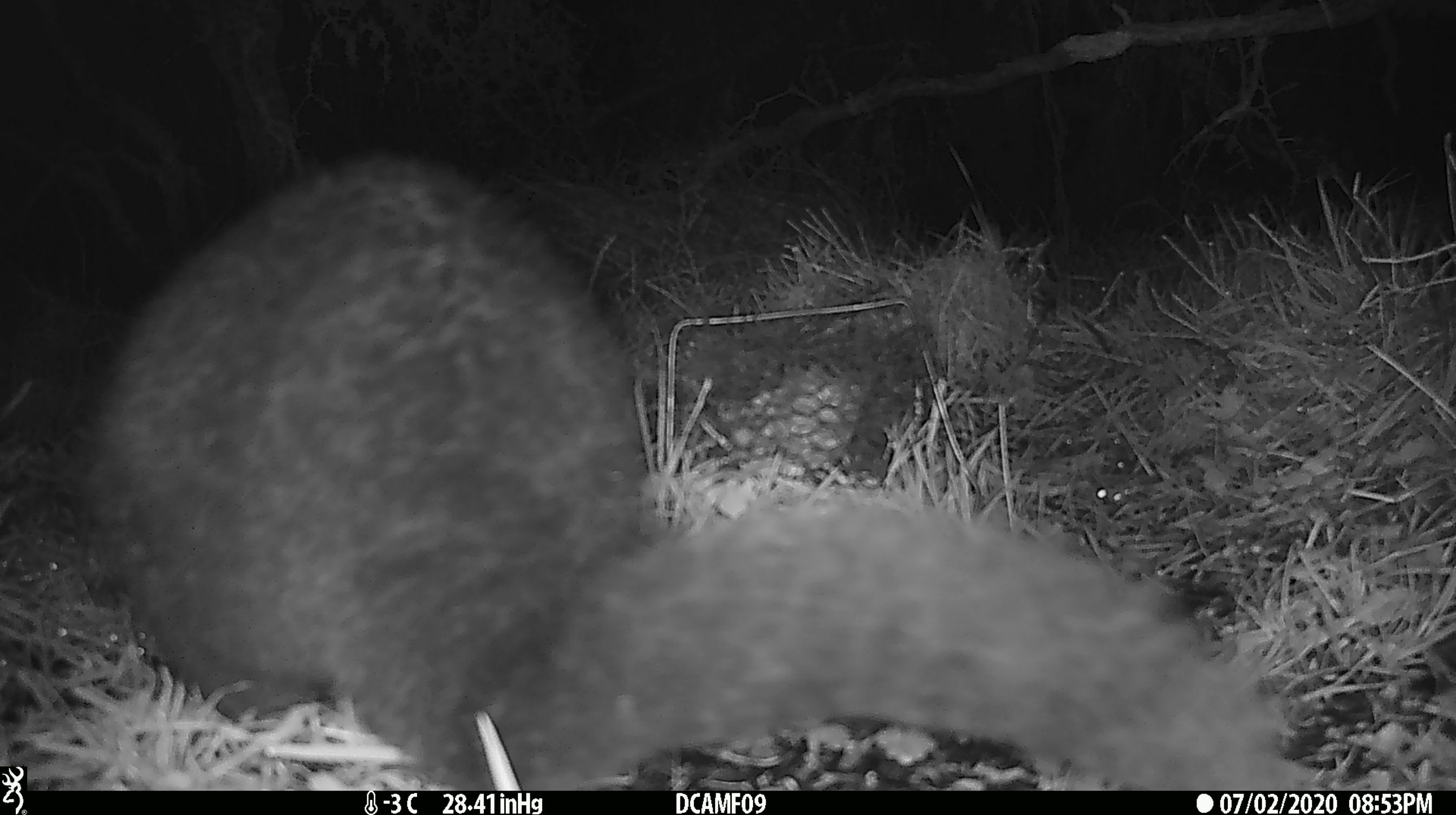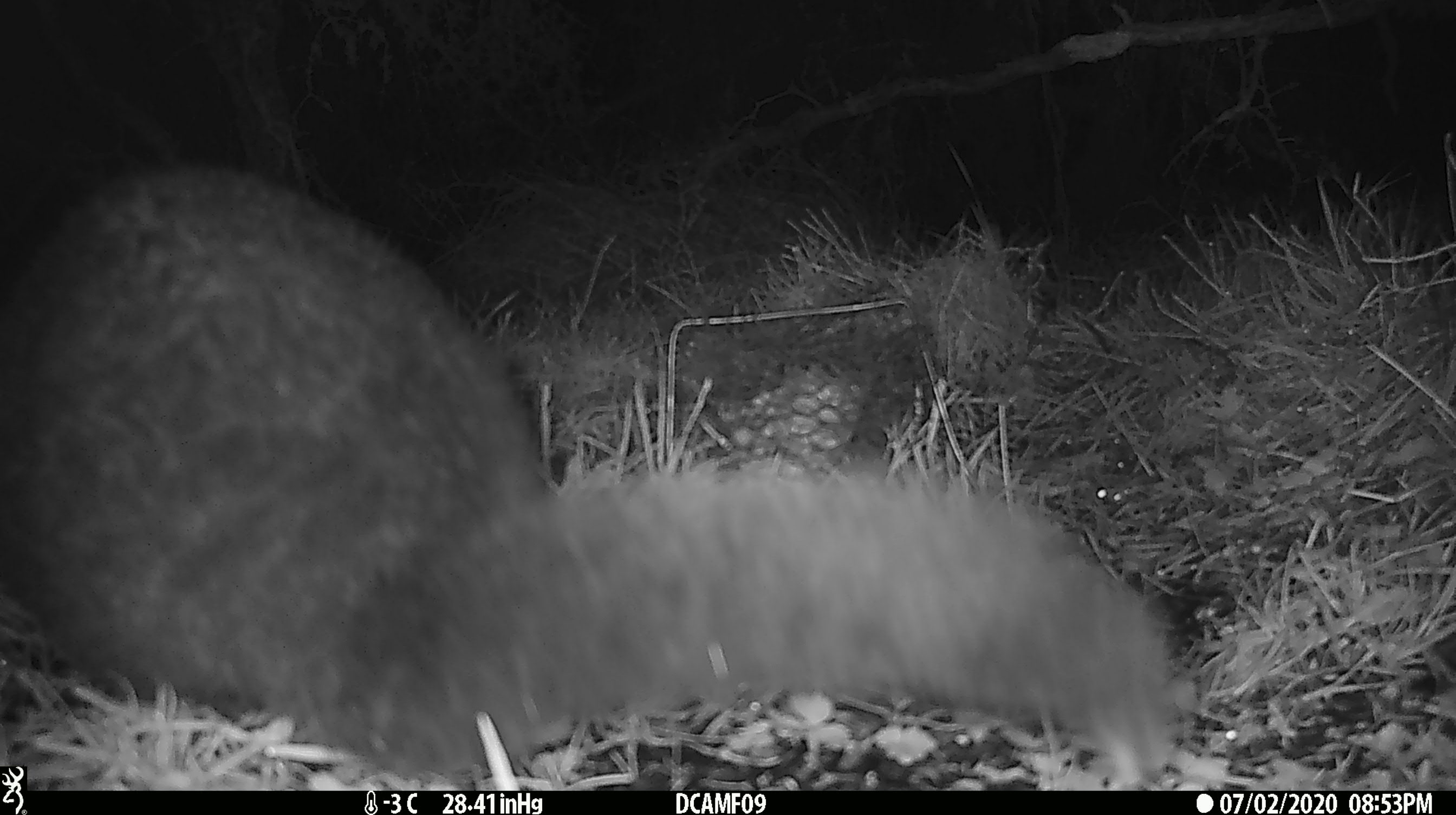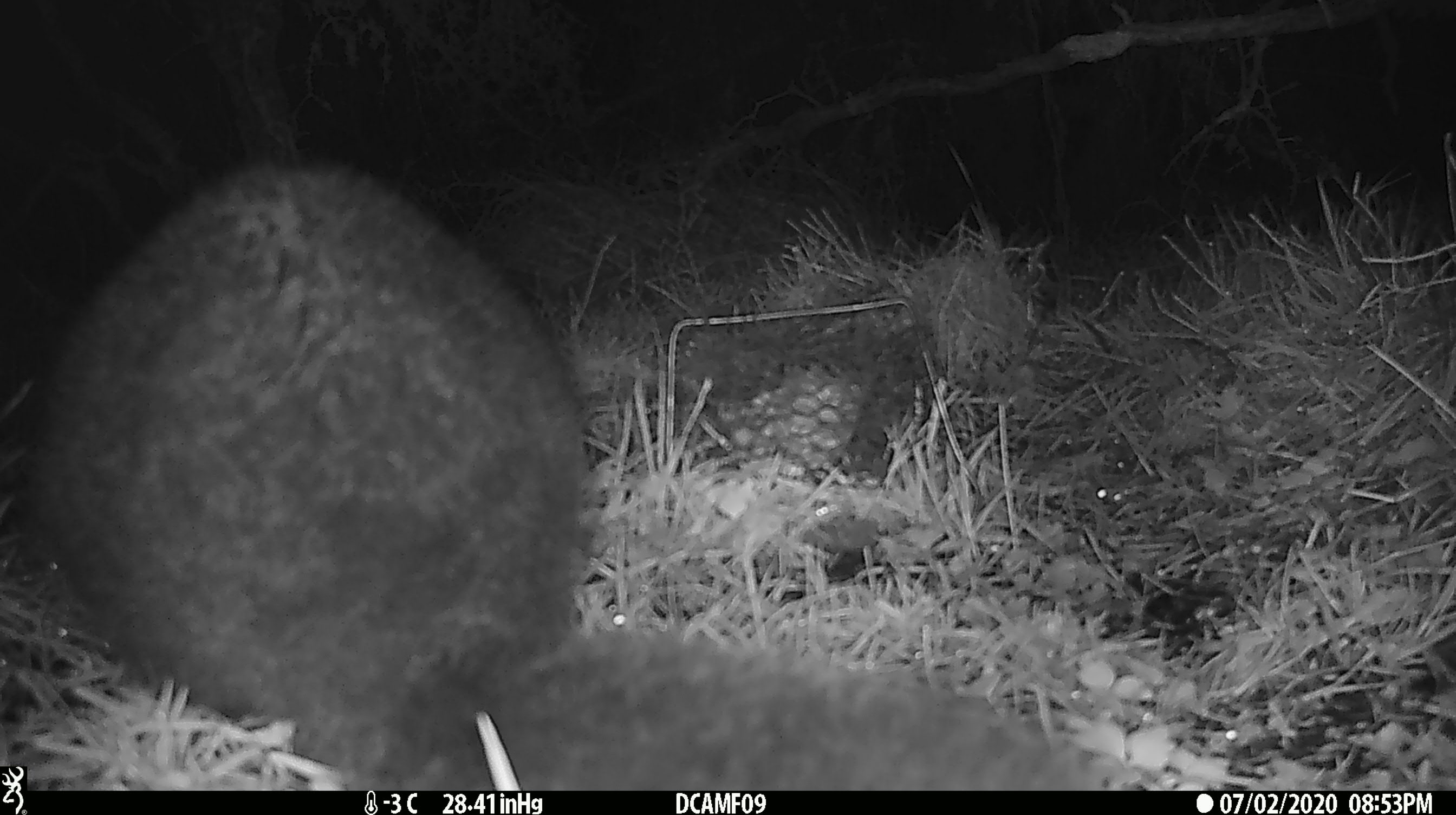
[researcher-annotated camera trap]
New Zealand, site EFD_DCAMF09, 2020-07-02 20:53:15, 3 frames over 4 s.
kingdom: Animalia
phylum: Chordata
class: Mammalia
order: Diprotodontia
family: Phalangeridae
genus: Trichosurus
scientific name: Trichosurus vulpecula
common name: common brushtail possum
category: possum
Possum (common brushtail possum) (Trichosurus vulpecula).